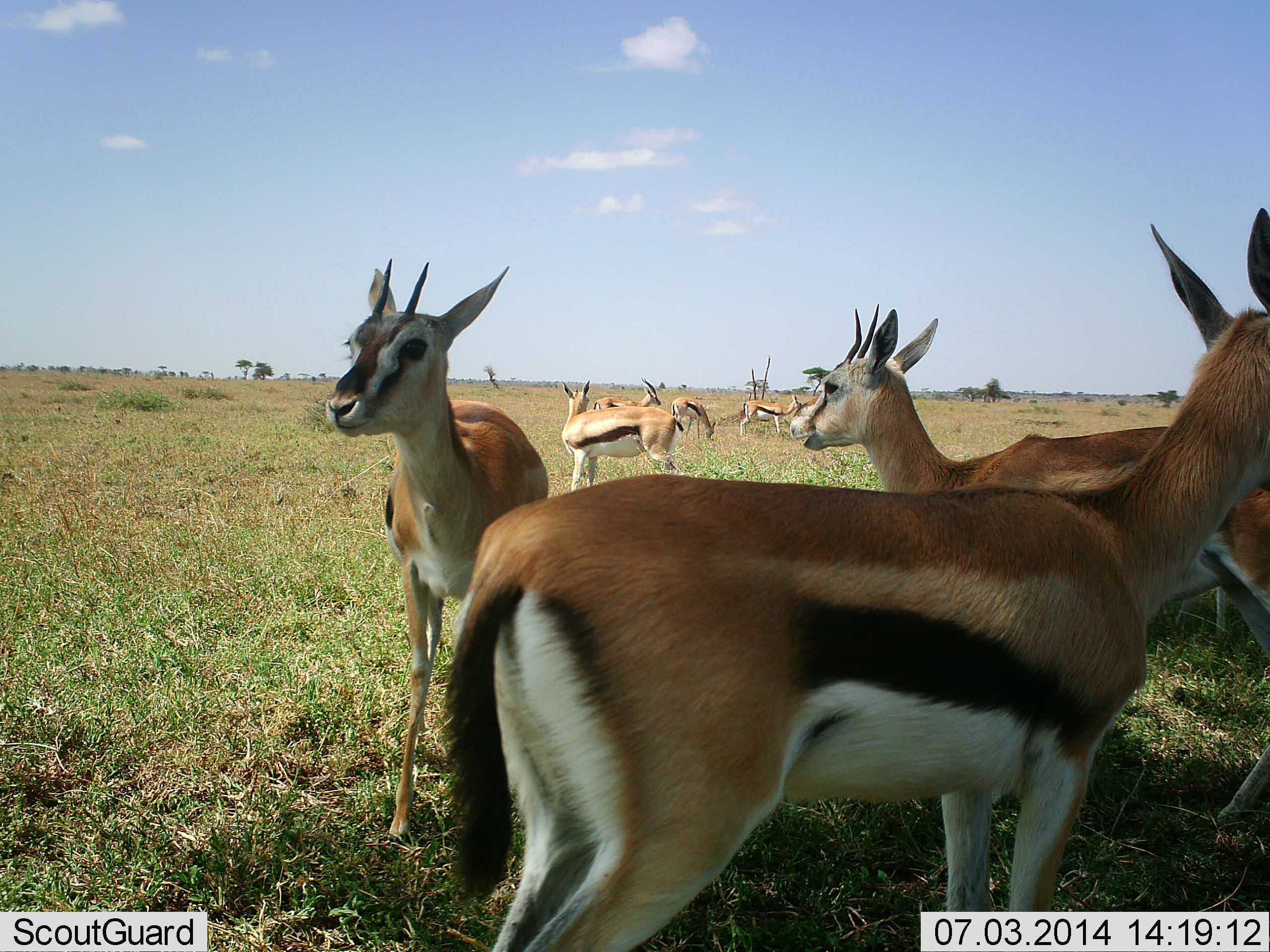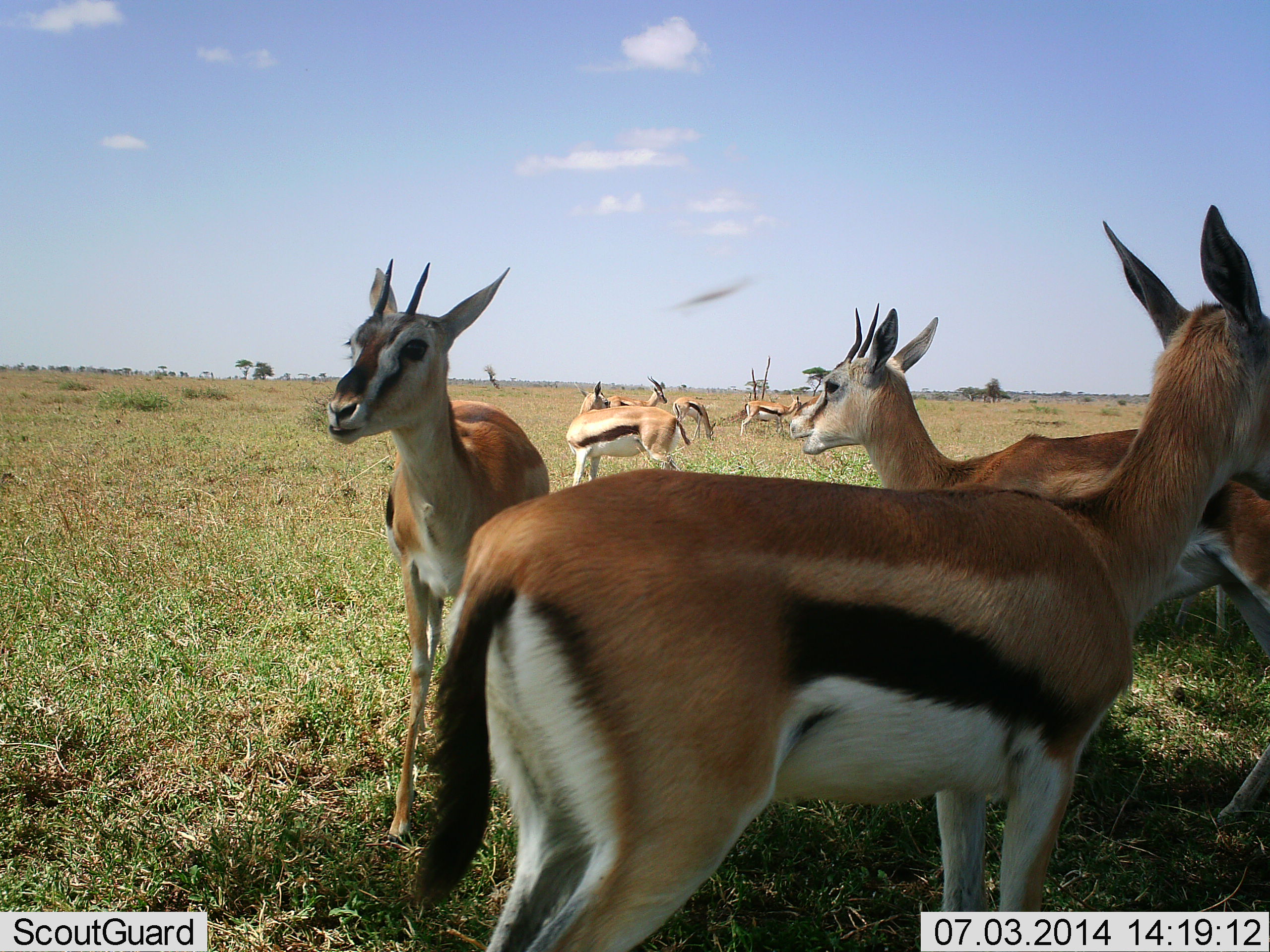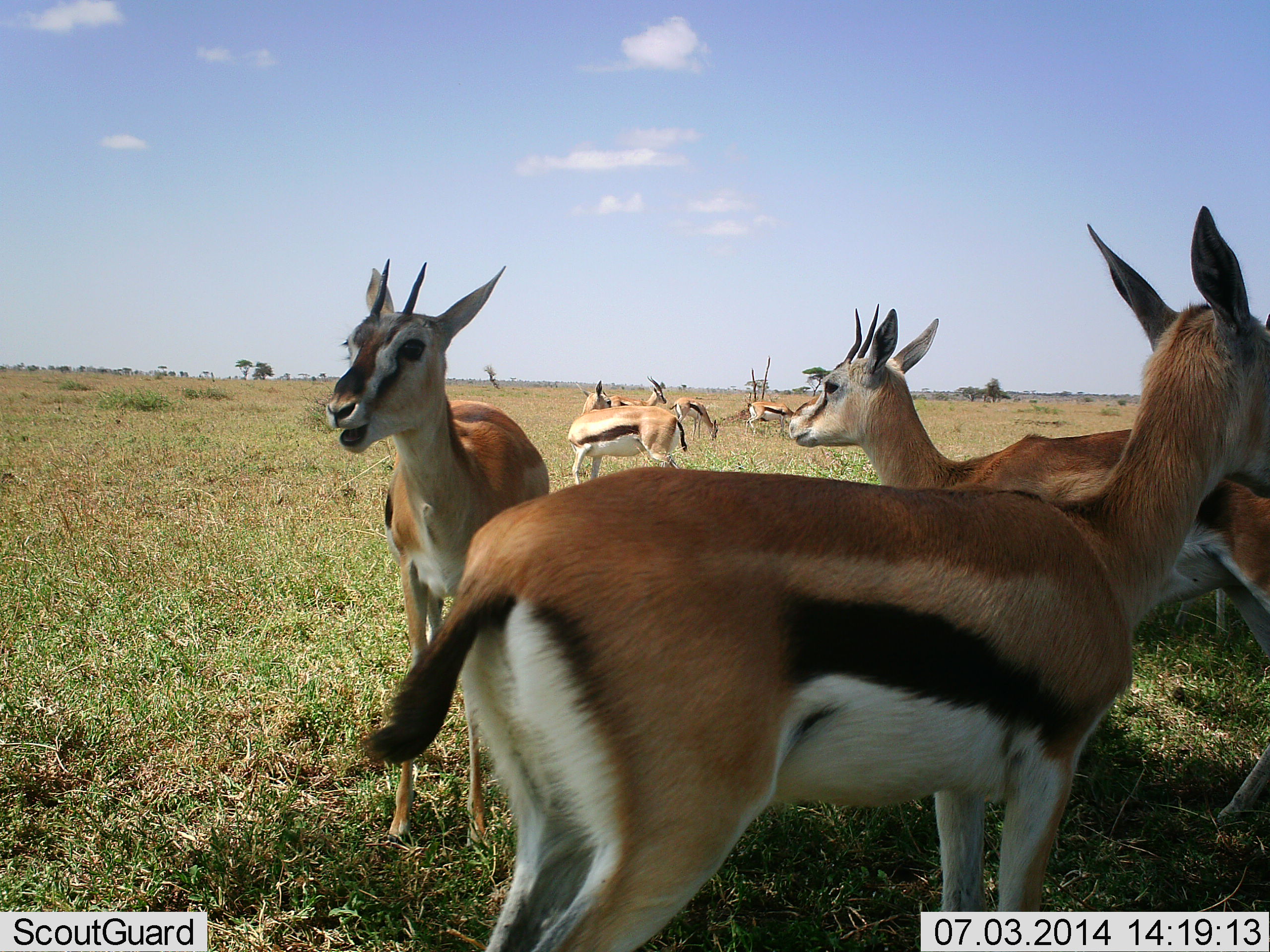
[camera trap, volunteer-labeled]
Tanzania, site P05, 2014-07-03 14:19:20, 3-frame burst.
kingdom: Animalia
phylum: Chordata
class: Mammalia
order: Artiodactyla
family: Bovidae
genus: Eudorcas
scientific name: Eudorcas thomsonii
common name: thomson's gazelle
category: gazellethomsons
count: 8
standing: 90%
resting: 0%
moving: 0%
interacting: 0%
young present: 0%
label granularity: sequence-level